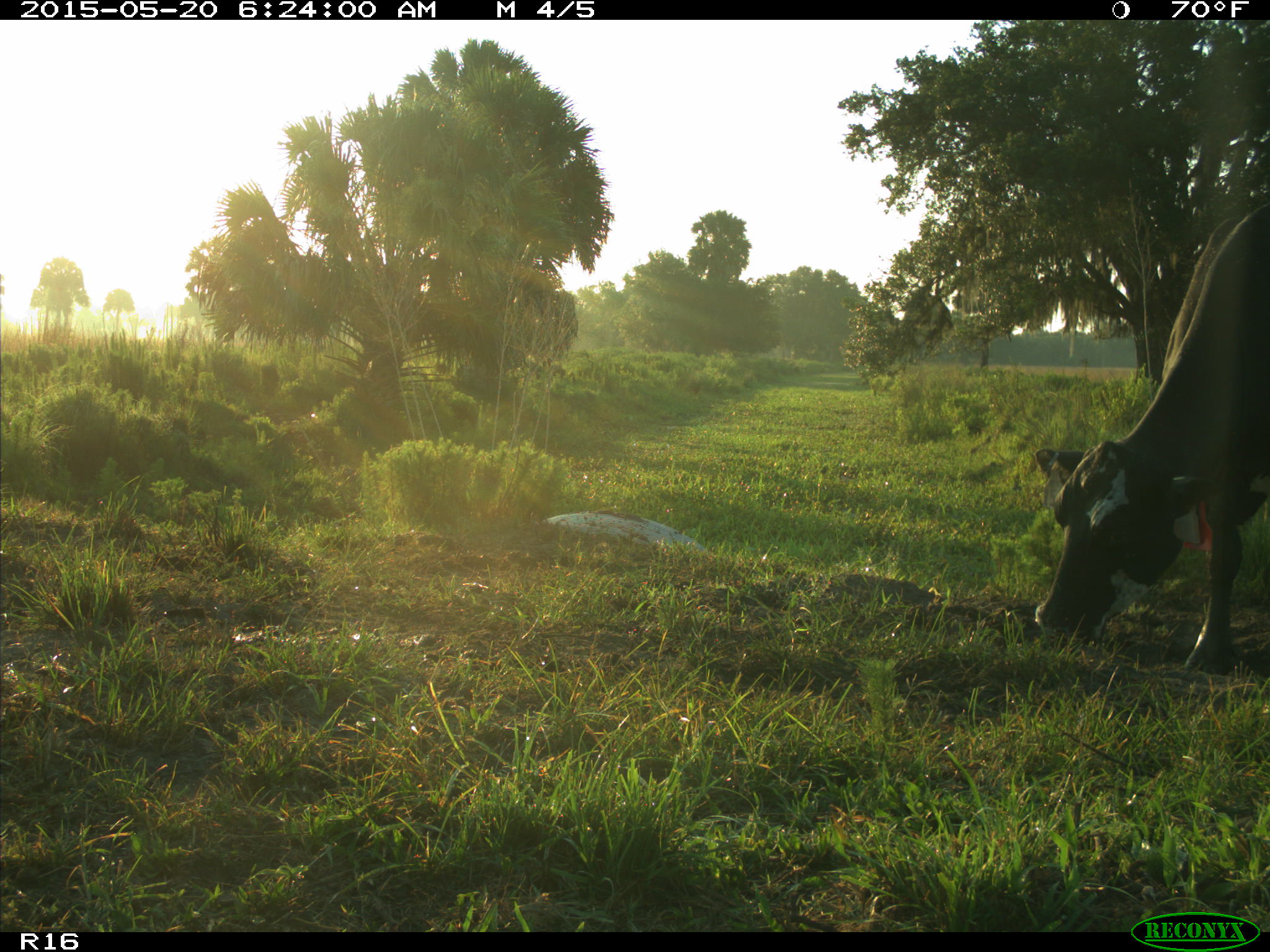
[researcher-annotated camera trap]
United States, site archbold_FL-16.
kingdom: Animalia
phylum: Chordata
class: Mammalia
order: Artiodactyla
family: Bovidae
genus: Bos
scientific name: Bos taurus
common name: domestic cow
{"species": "Bos taurus (domestic cow)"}